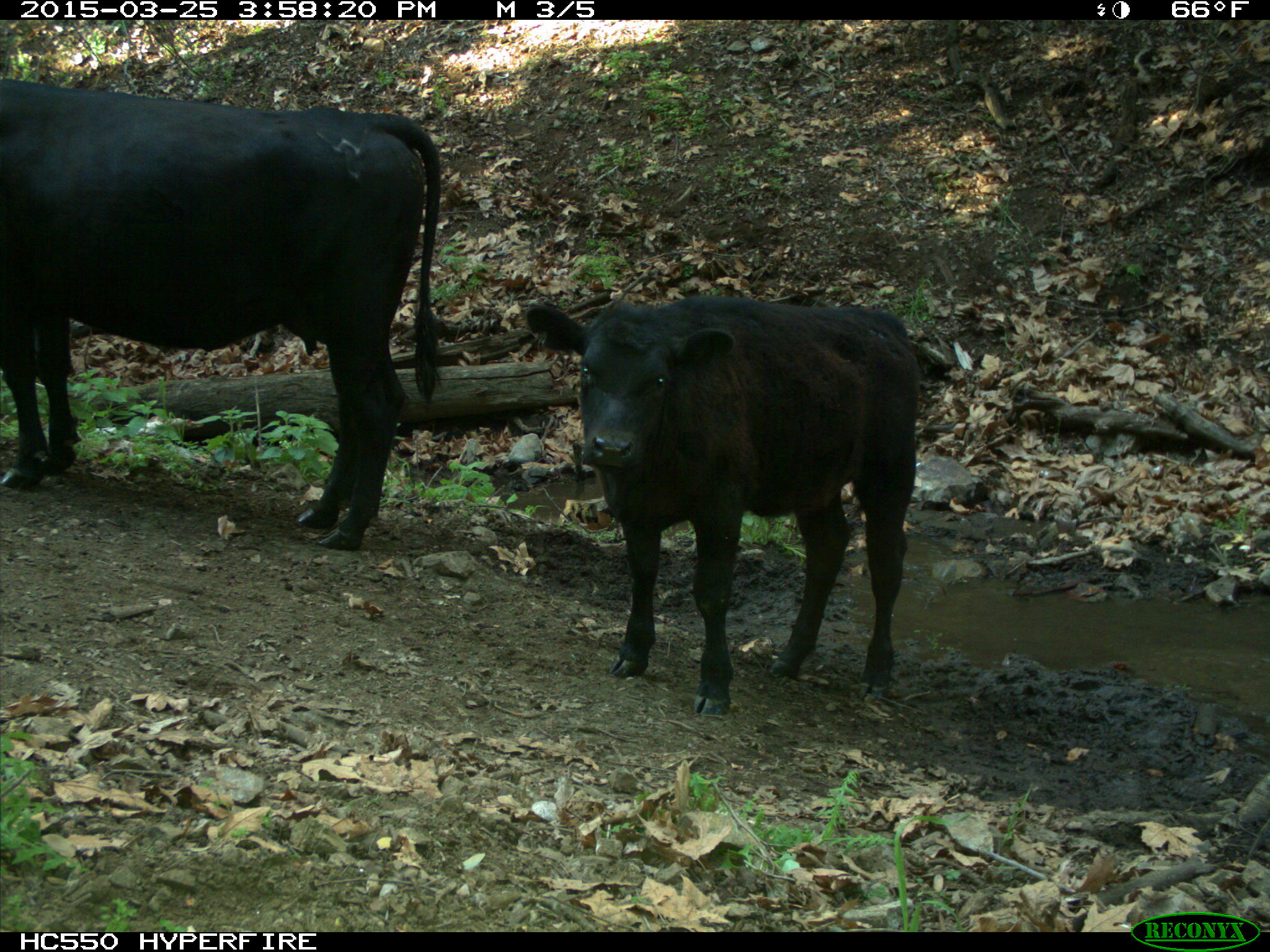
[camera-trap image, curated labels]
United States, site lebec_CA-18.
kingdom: Animalia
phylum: Chordata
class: Mammalia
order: Artiodactyla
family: Bovidae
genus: Bos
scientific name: Bos taurus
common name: domestic cow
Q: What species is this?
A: Bos taurus (domestic cow).